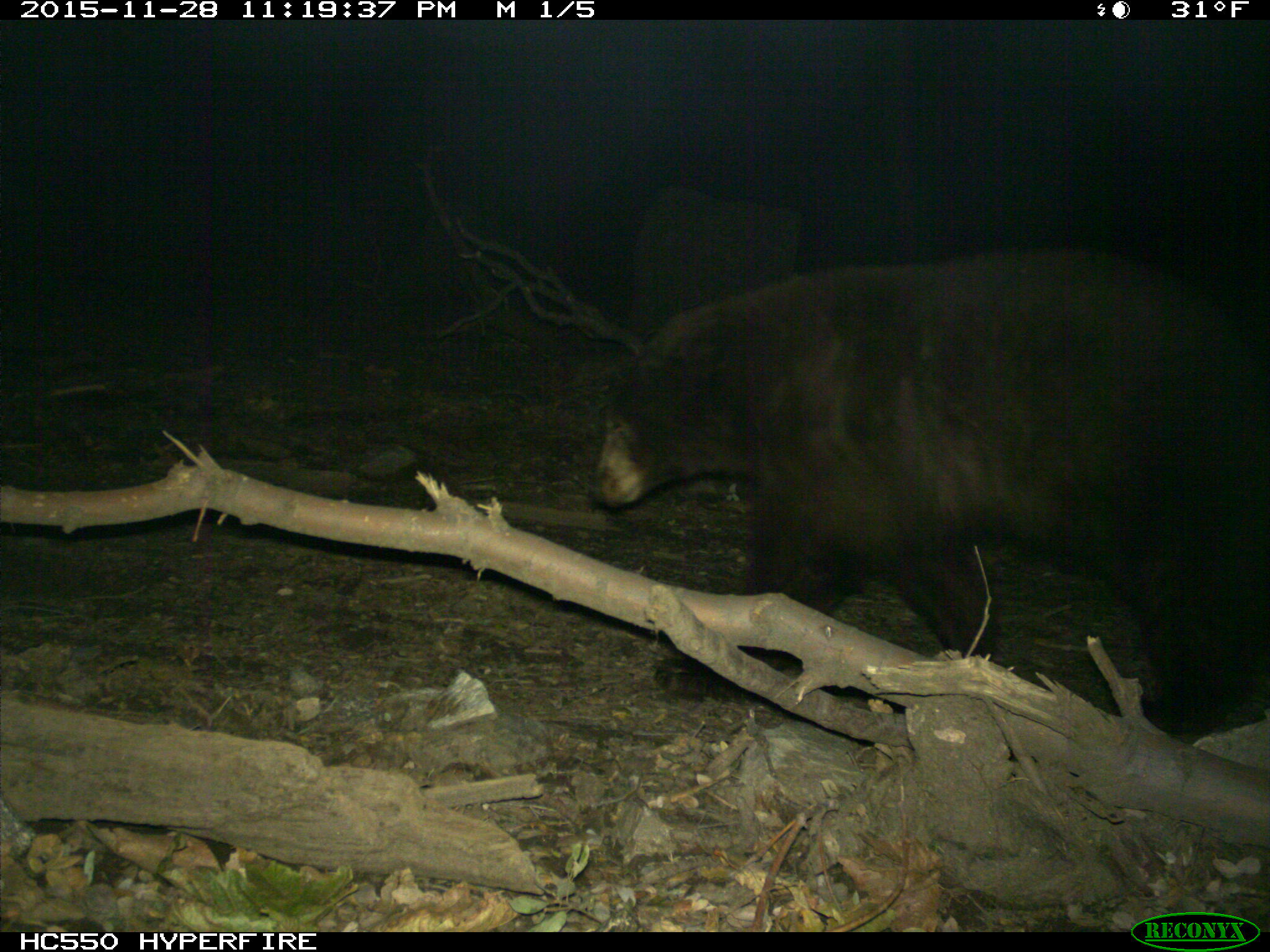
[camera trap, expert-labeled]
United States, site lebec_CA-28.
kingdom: Animalia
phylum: Chordata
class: Mammalia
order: Carnivora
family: Ursidae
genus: Ursus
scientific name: Ursus americanus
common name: american black bear